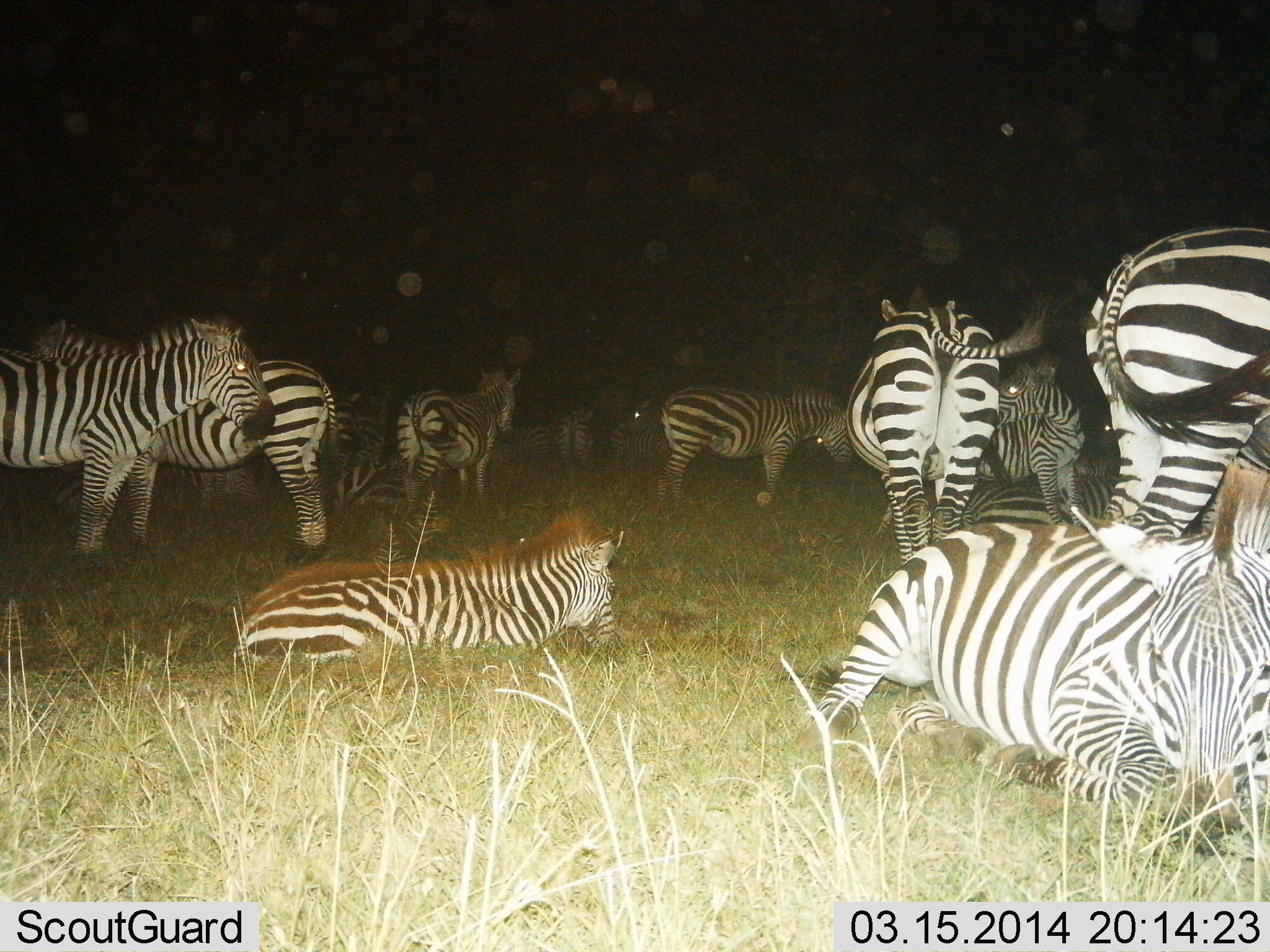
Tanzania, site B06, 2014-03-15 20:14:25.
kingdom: Animalia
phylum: Chordata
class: Mammalia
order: Perissodactyla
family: Equidae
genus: Equus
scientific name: Equus quagga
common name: plains zebra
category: zebra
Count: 11-50.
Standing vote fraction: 90%.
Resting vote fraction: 100%.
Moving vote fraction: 10%.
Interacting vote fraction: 10%.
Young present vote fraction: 0%.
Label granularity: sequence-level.